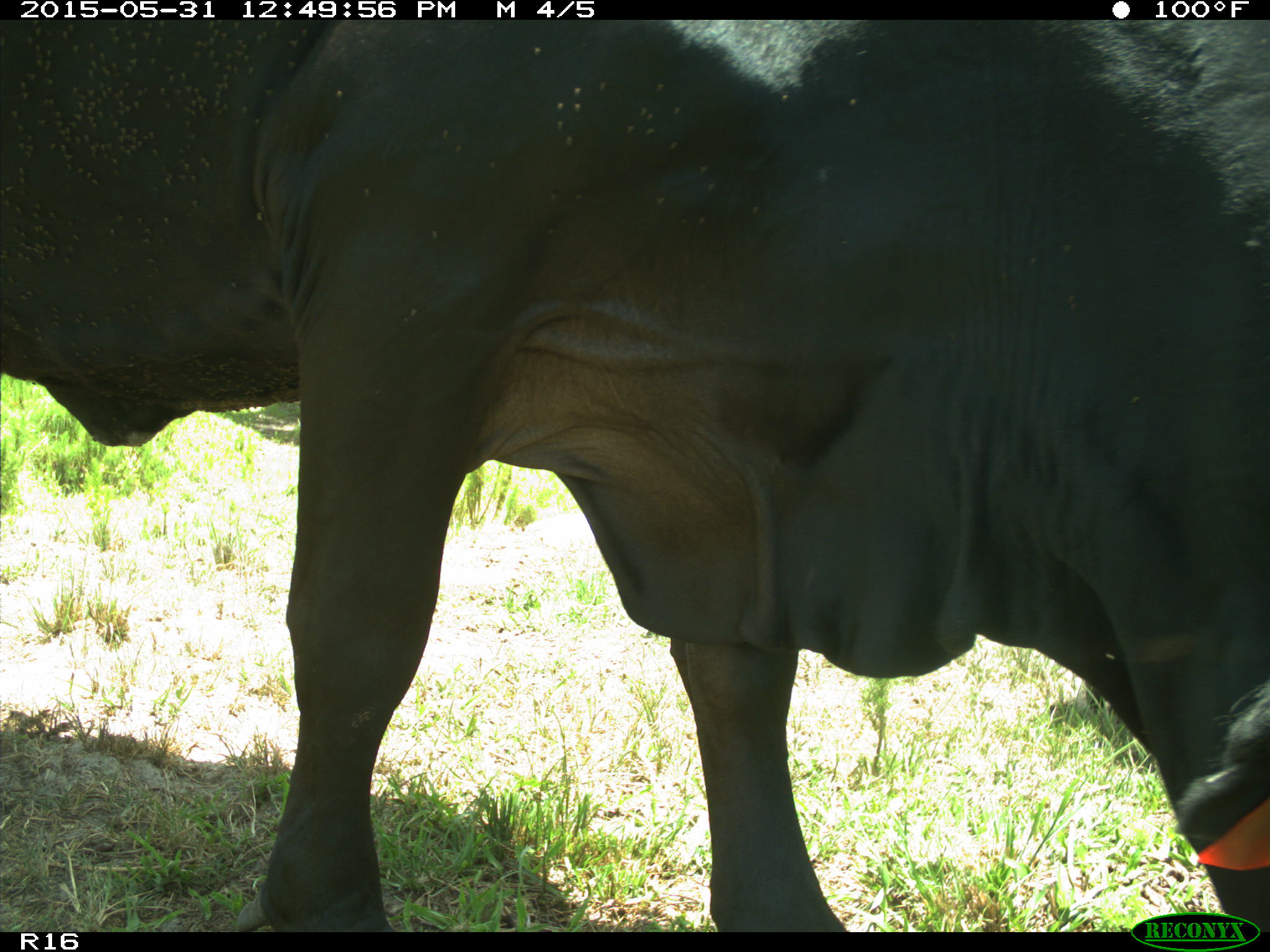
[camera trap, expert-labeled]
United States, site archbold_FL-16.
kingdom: Animalia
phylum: Chordata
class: Mammalia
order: Artiodactyla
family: Bovidae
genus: Bos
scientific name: Bos taurus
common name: domestic cow